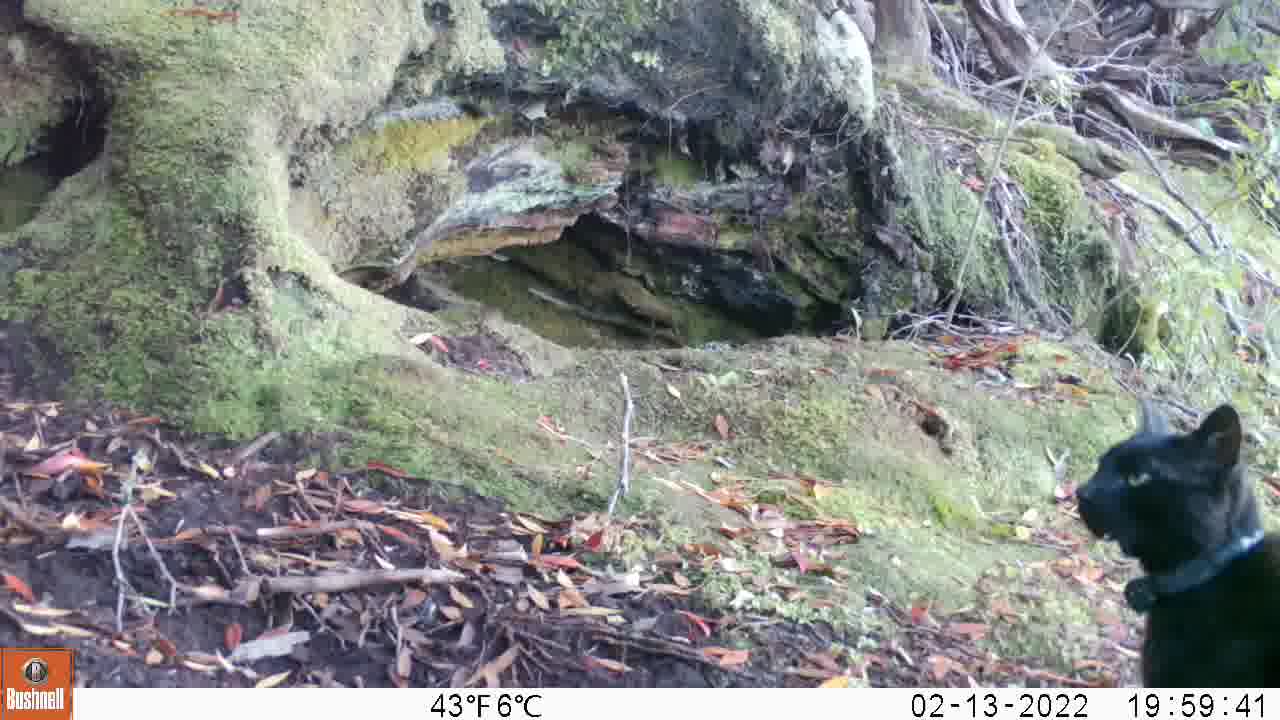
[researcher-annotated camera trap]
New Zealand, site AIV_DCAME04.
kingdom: Animalia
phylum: Chordata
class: Mammalia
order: Carnivora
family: Felidae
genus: Felis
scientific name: Felis catus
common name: domestic cat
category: cat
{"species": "cat (domestic cat) (Felis catus)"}